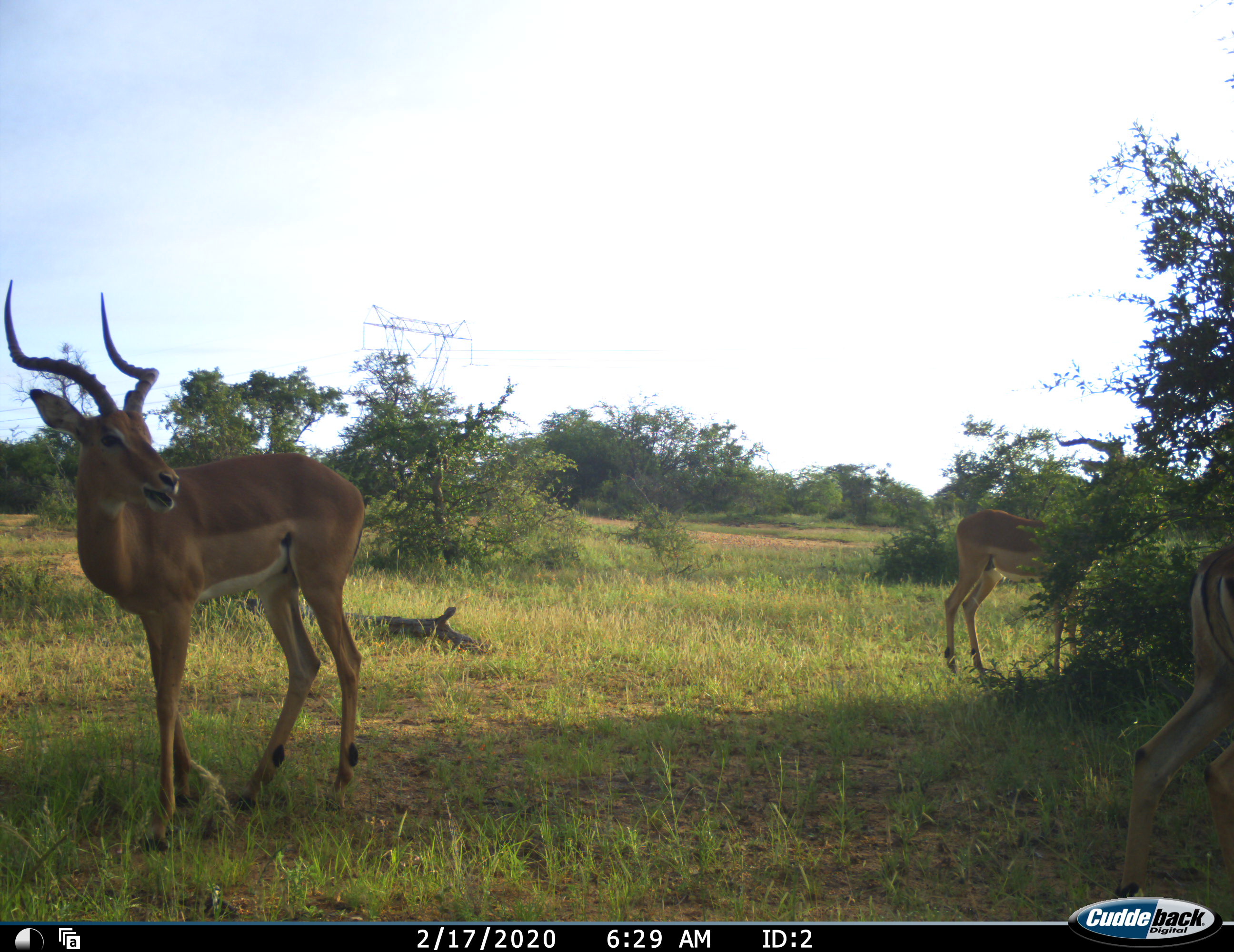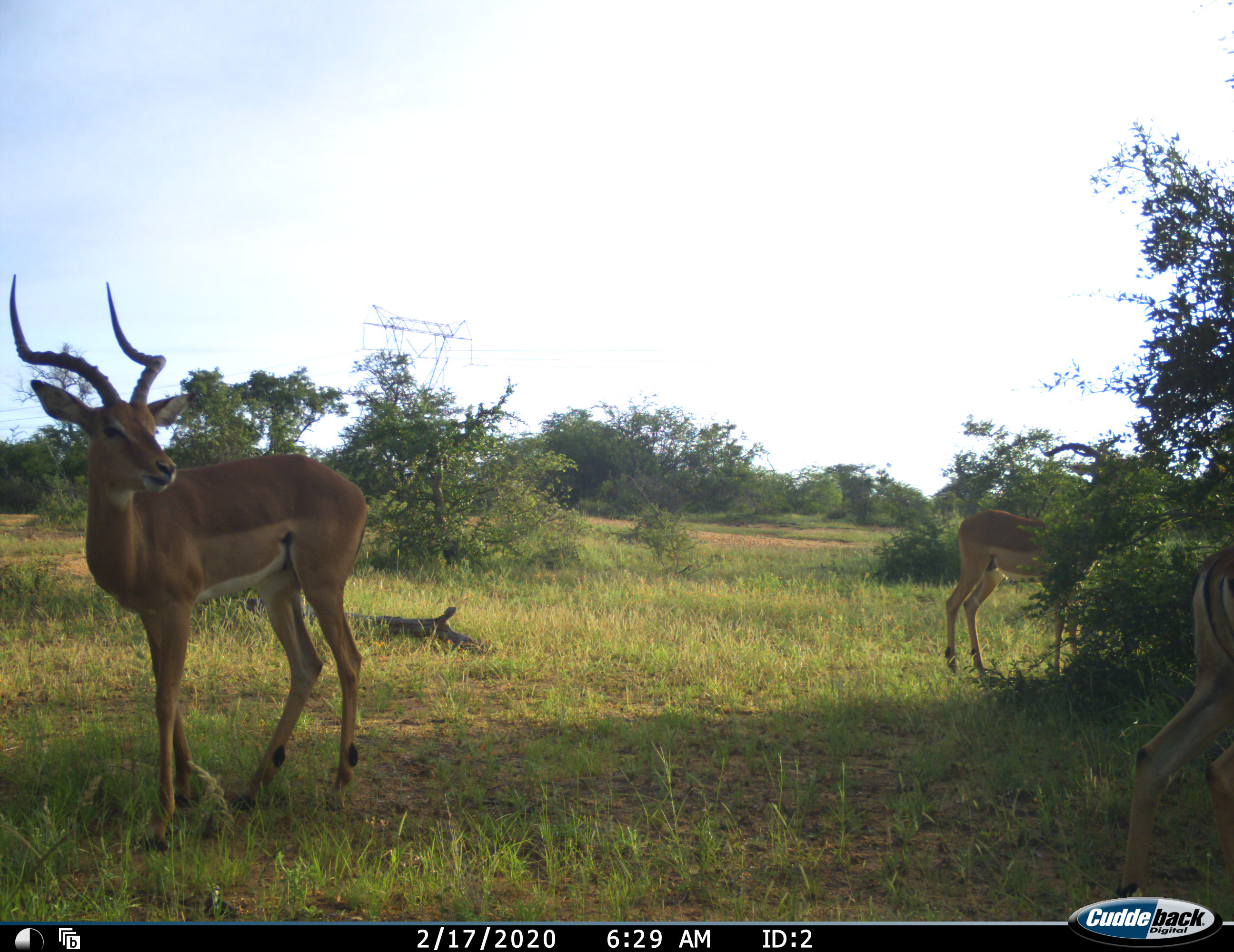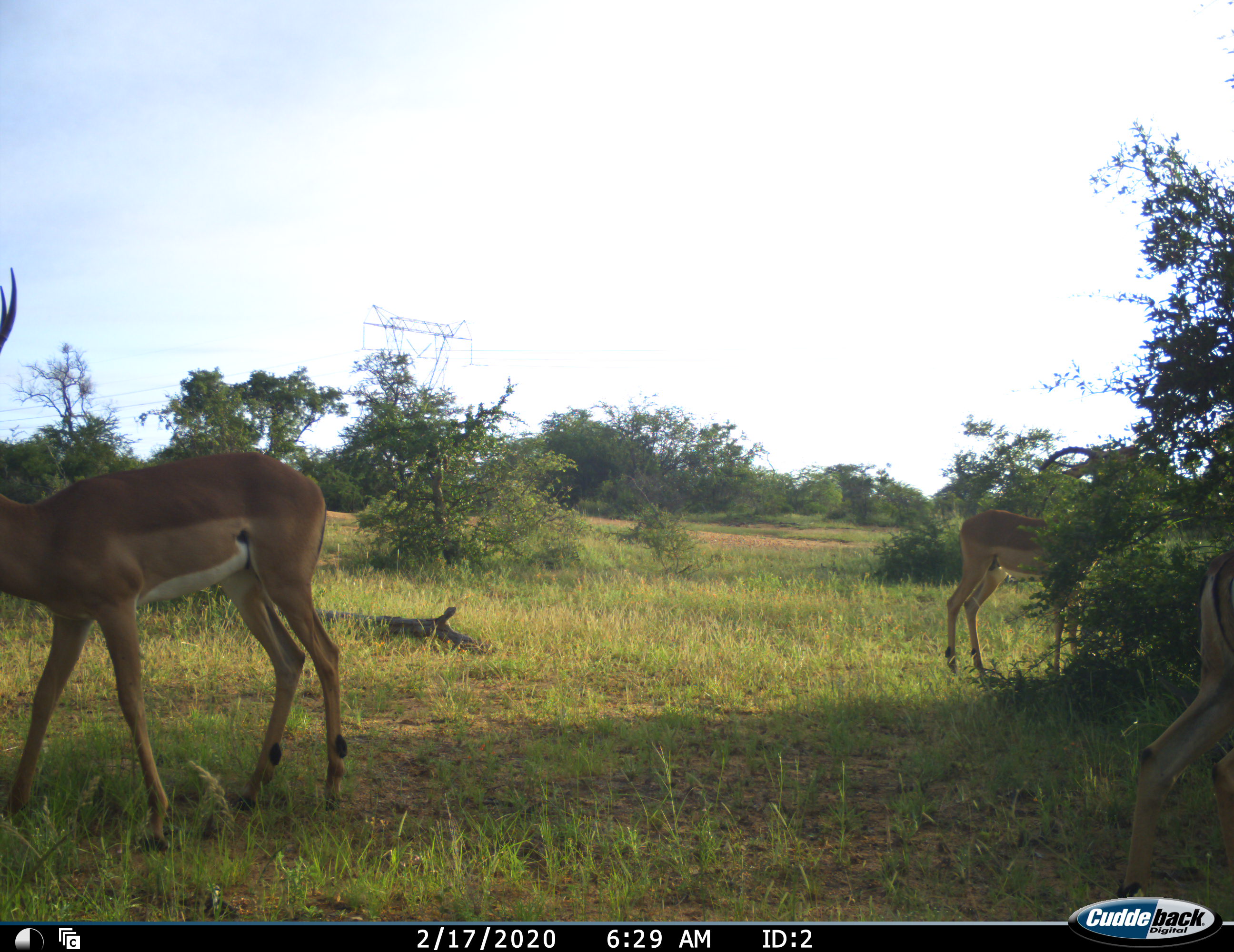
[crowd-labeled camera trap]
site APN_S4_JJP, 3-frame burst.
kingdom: Animalia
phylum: Chordata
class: Mammalia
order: Artiodactyla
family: Bovidae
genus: Aepyceros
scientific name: Aepyceros melampus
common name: impala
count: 3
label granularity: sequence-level